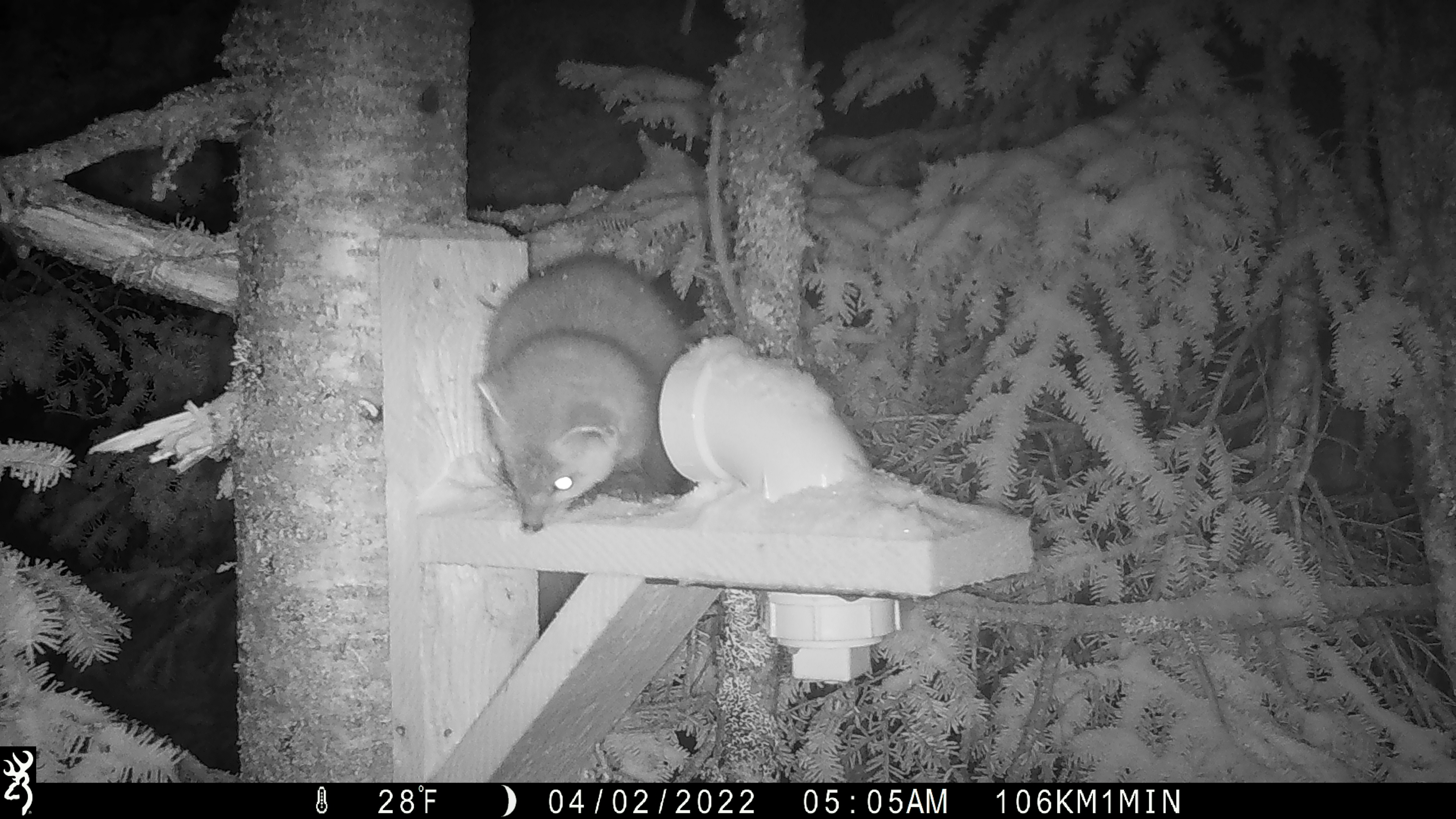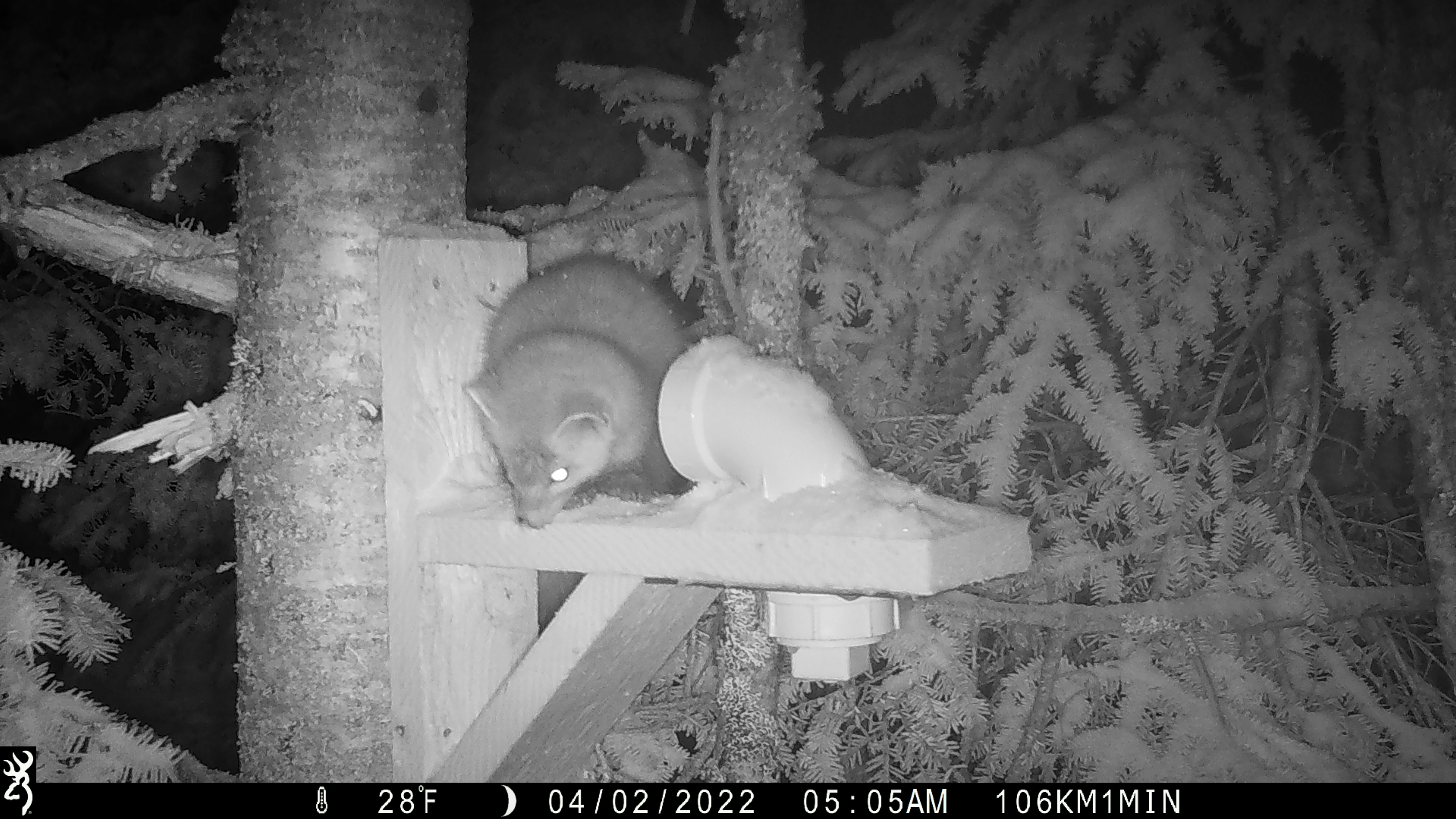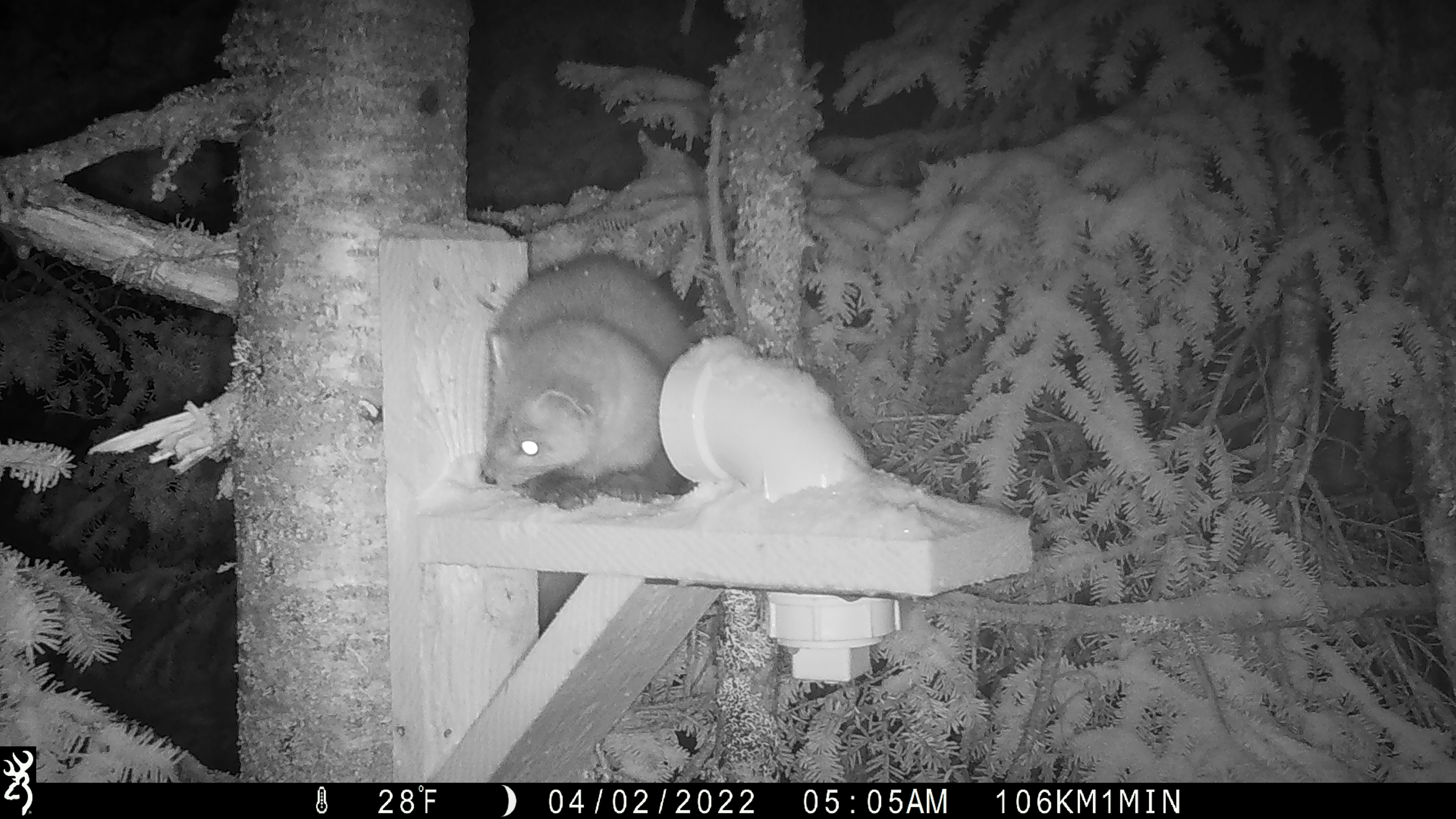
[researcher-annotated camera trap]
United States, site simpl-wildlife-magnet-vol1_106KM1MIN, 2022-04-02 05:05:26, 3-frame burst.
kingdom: Animalia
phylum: Chordata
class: Mammalia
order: Carnivora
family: Mustelidae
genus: Martes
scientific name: Martes americana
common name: american marten